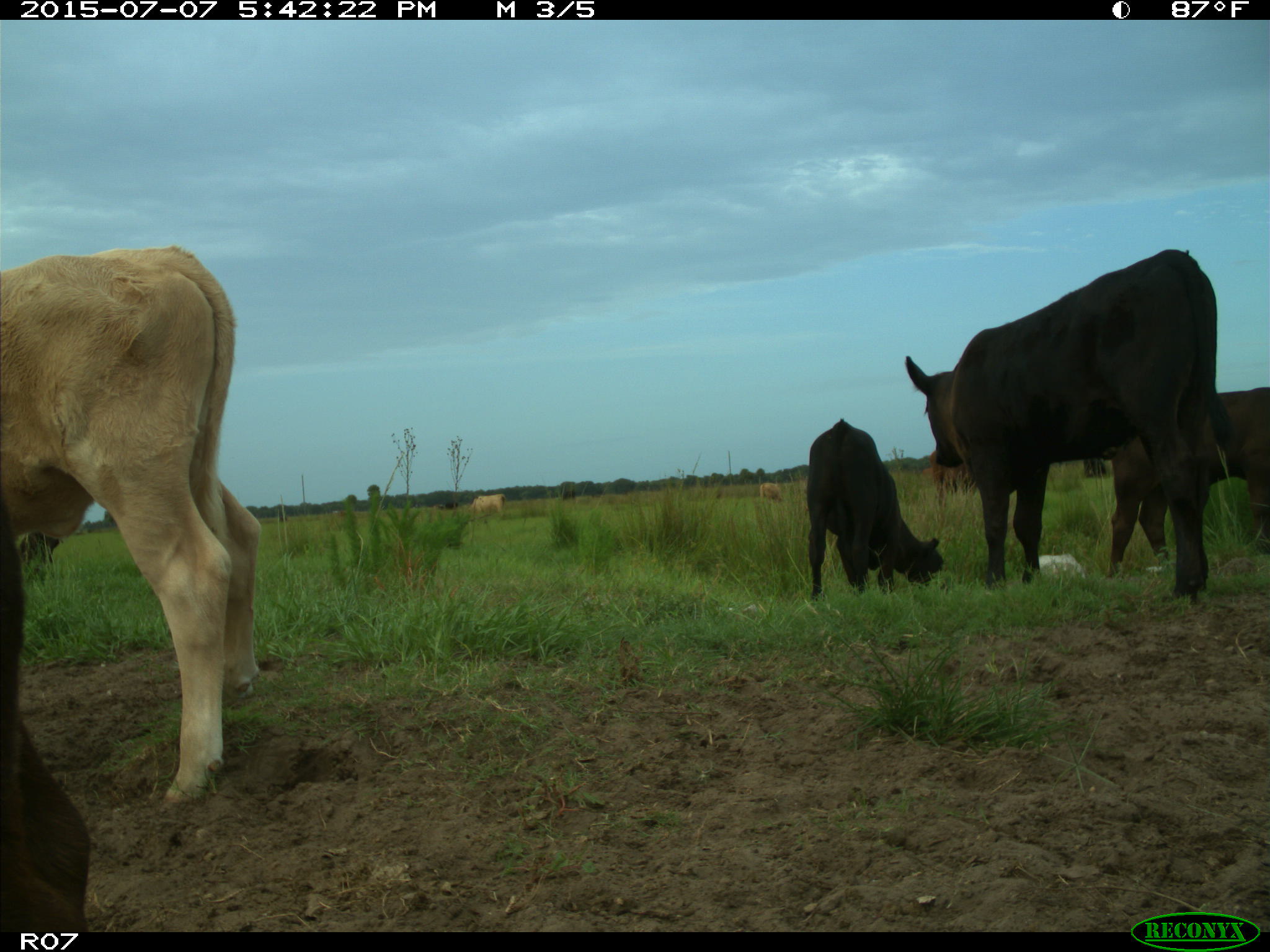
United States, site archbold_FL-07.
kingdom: Animalia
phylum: Chordata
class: Mammalia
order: Artiodactyla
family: Bovidae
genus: Bos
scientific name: Bos taurus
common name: domestic cow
Bos taurus (domestic cow).